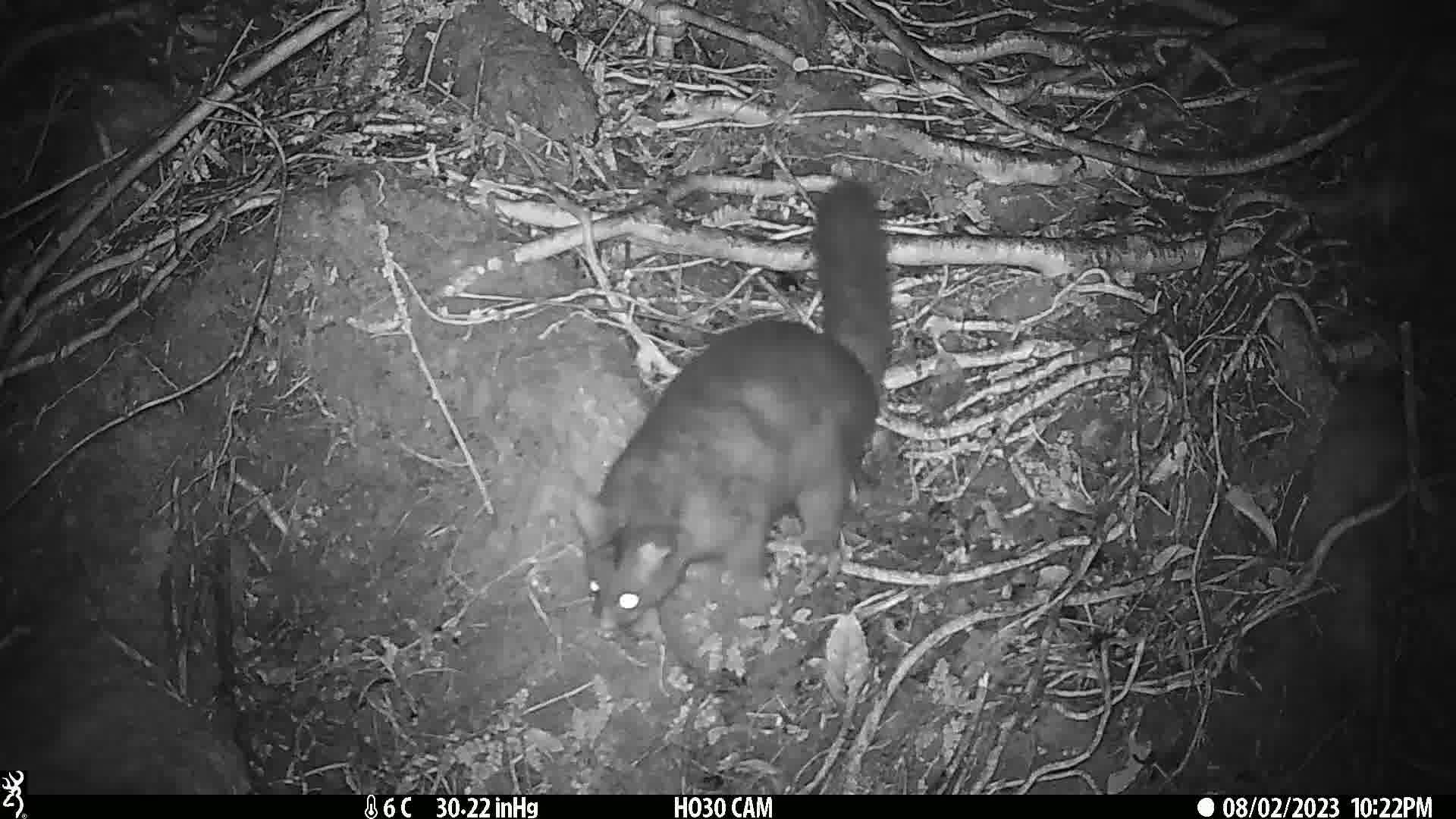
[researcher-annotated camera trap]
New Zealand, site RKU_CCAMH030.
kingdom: Animalia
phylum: Chordata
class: Mammalia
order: Diprotodontia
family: Phalangeridae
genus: Trichosurus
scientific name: Trichosurus vulpecula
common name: common brushtail possum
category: possum